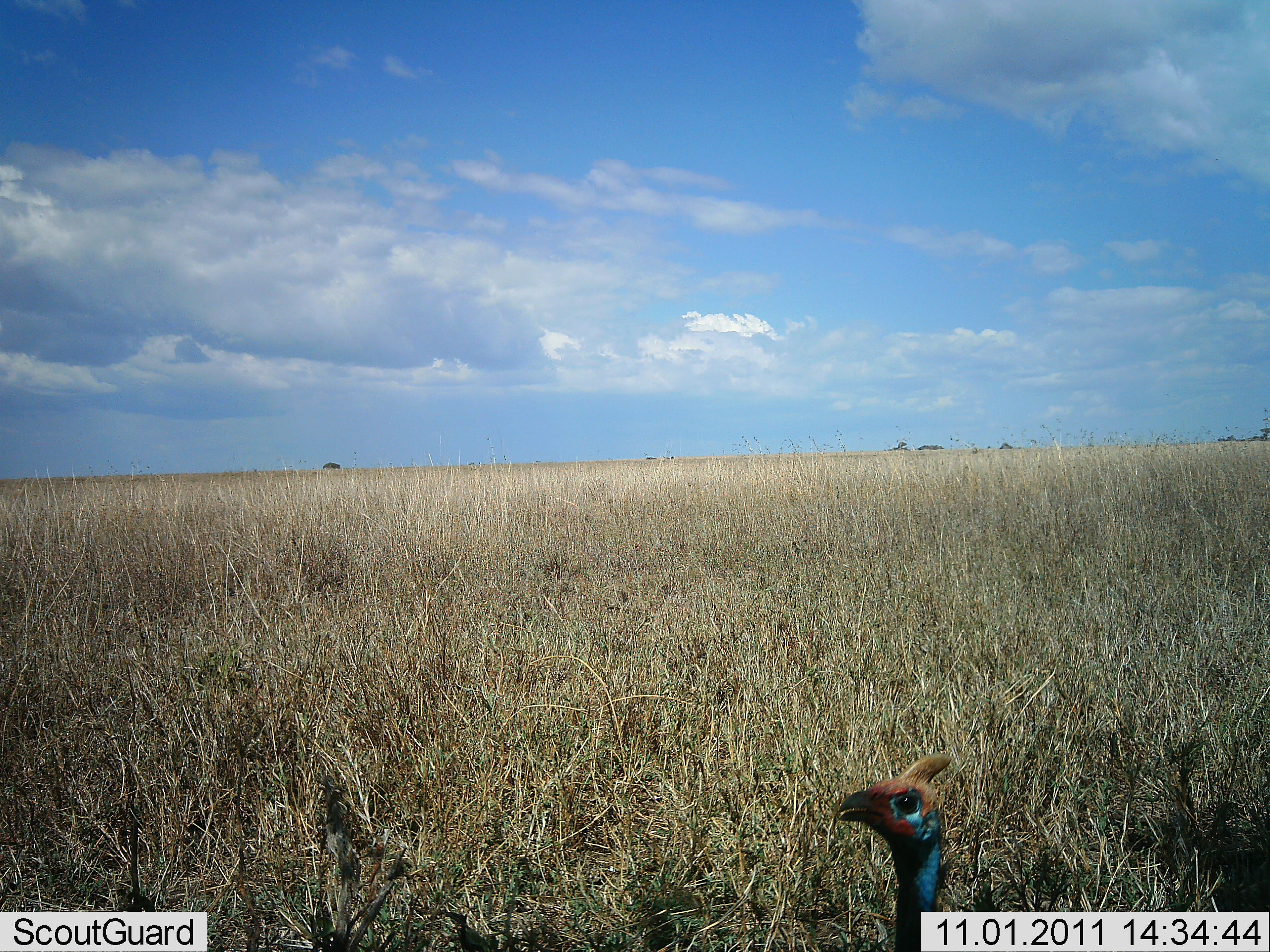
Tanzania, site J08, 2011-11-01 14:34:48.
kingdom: Animalia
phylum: Chordata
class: Aves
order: Galliformes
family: Numididae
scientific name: Numididae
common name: guinea fowl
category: guineafowl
Guineafowl (guinea fowl) (Numididae), count 1. Behavior (volunteer vote fractions): standing 92%, resting 8%, moving 0%, interacting 0%. Young present (vote fraction): 0%. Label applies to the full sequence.